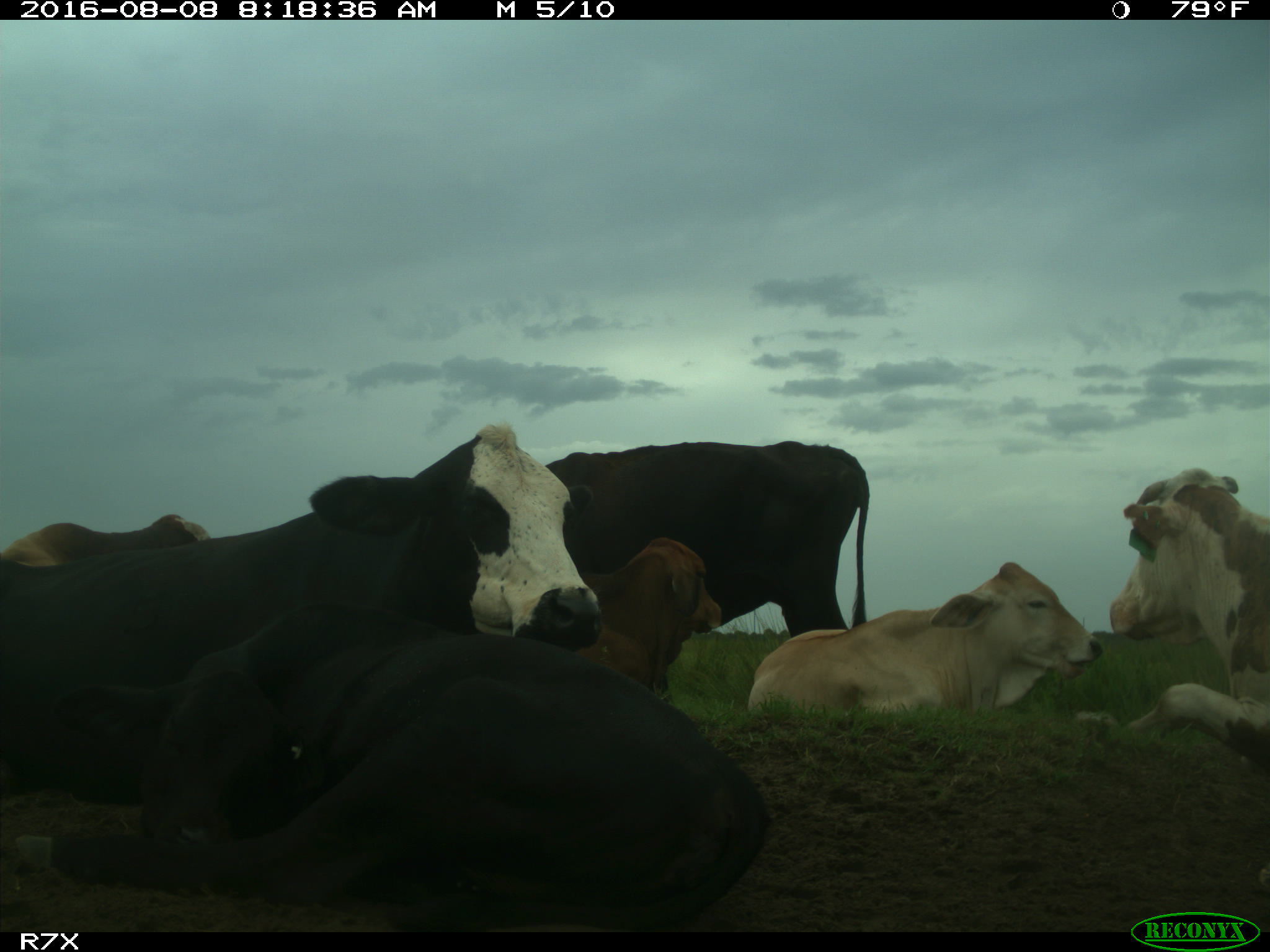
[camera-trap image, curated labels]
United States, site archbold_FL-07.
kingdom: Animalia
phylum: Chordata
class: Mammalia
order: Artiodactyla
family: Bovidae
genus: Bos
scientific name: Bos taurus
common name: domestic cow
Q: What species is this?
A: Bos taurus (domestic cow).